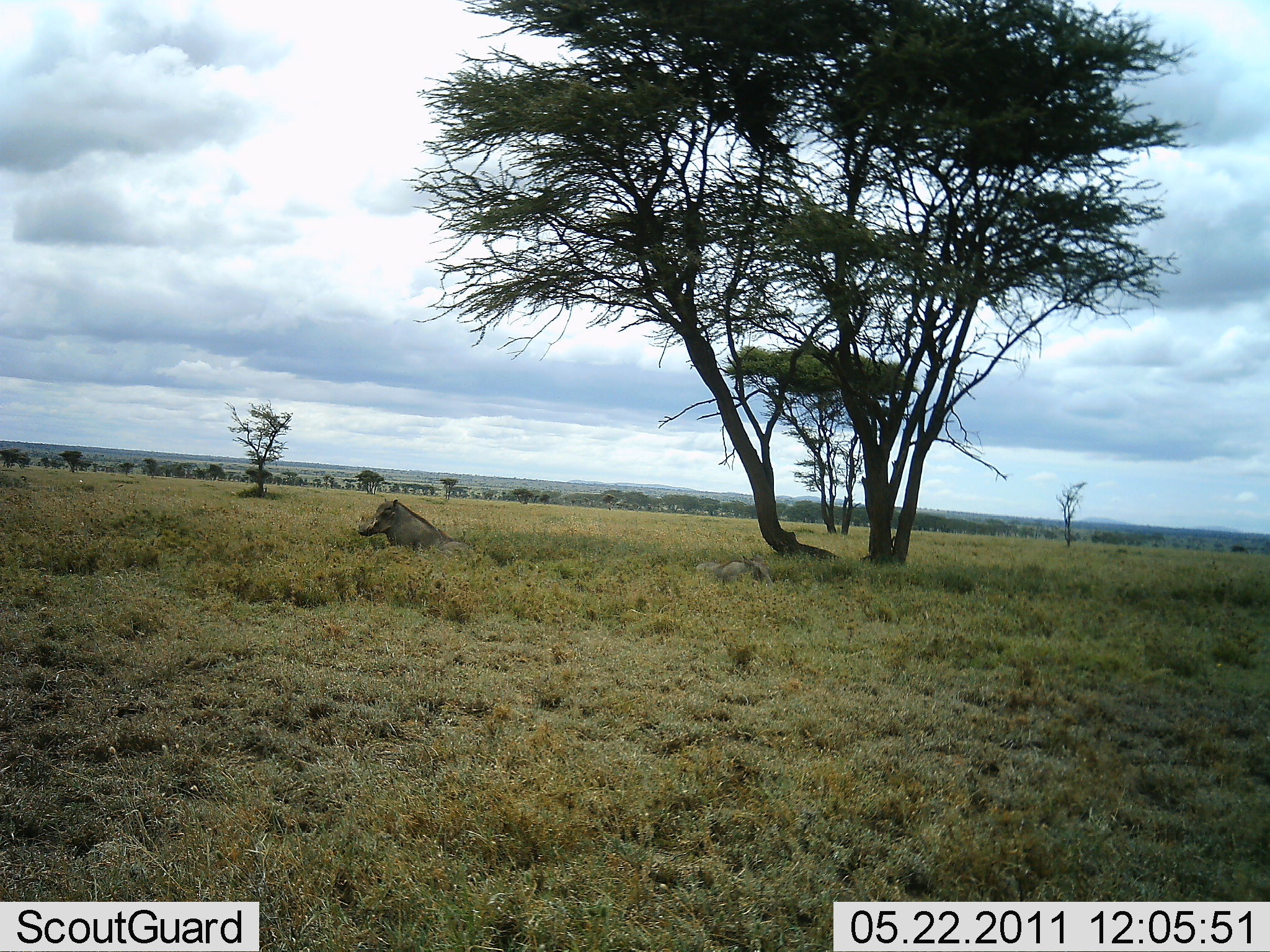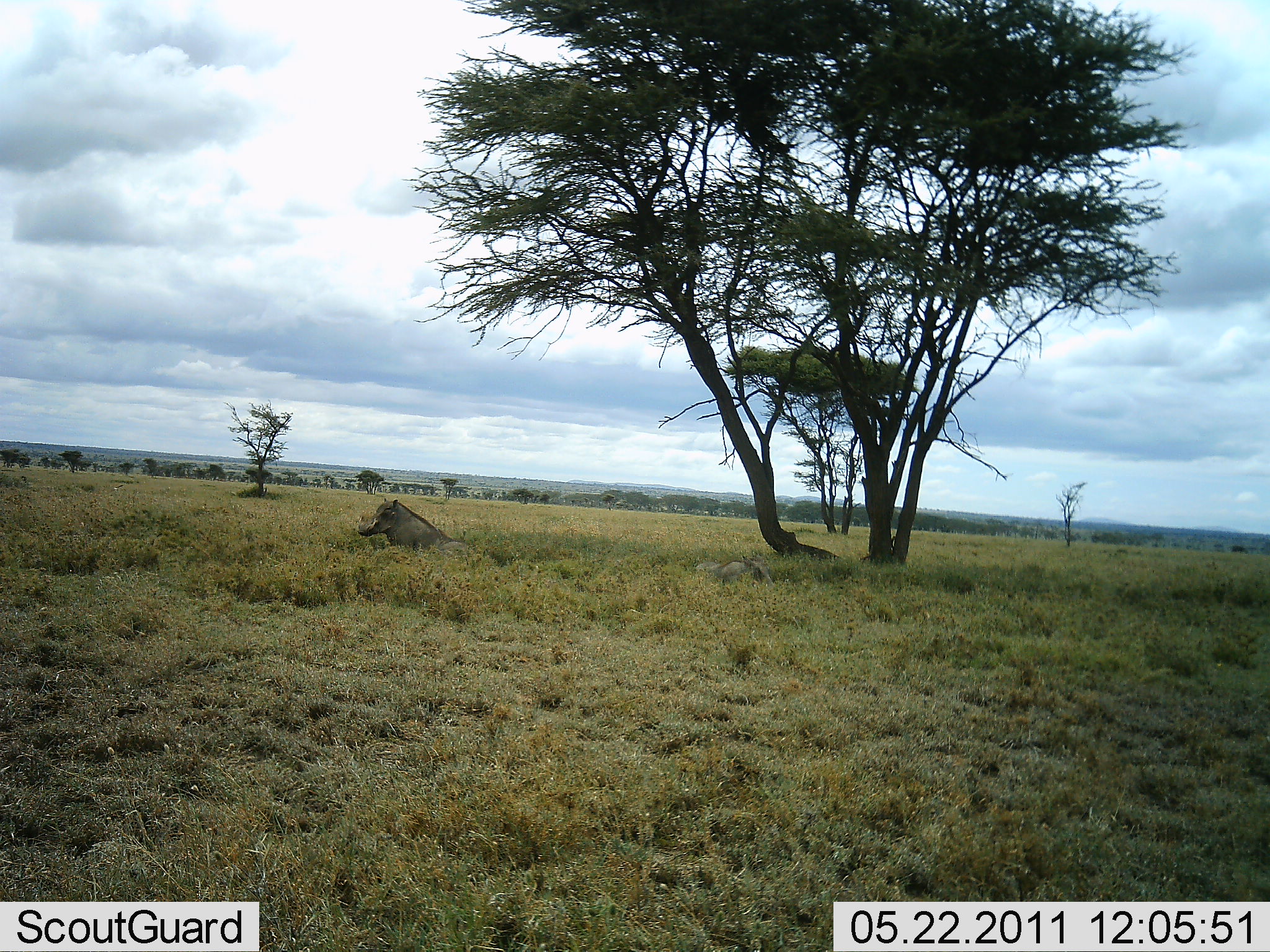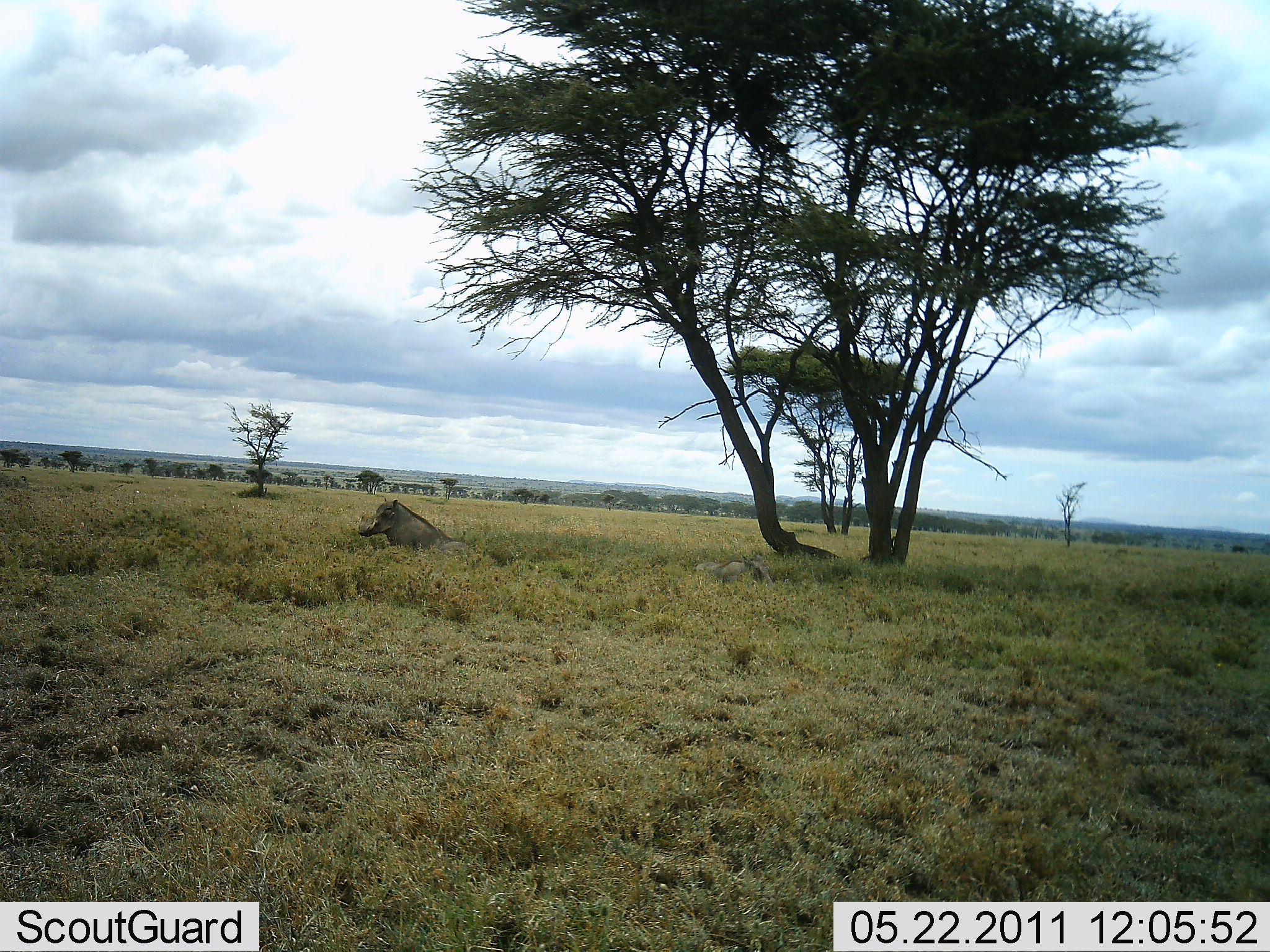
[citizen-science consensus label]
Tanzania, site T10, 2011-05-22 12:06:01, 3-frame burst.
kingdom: Animalia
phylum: Chordata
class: Mammalia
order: Artiodactyla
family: Suidae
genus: Phacochoerus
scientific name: Phacochoerus africanus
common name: warthog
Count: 2.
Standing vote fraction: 9%.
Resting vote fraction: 91%.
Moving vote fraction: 0%.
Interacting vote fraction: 0%.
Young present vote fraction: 0%.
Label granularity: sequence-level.